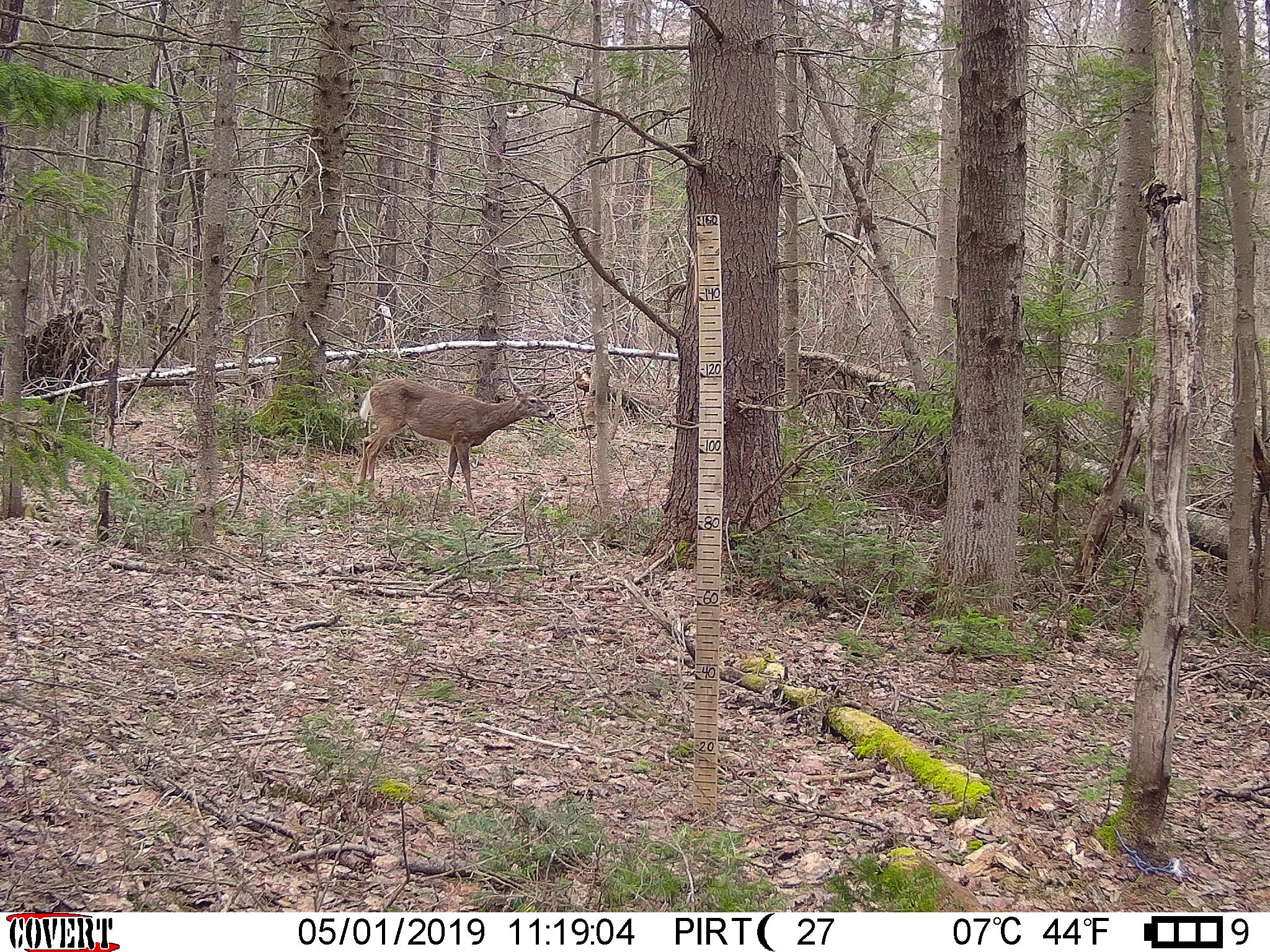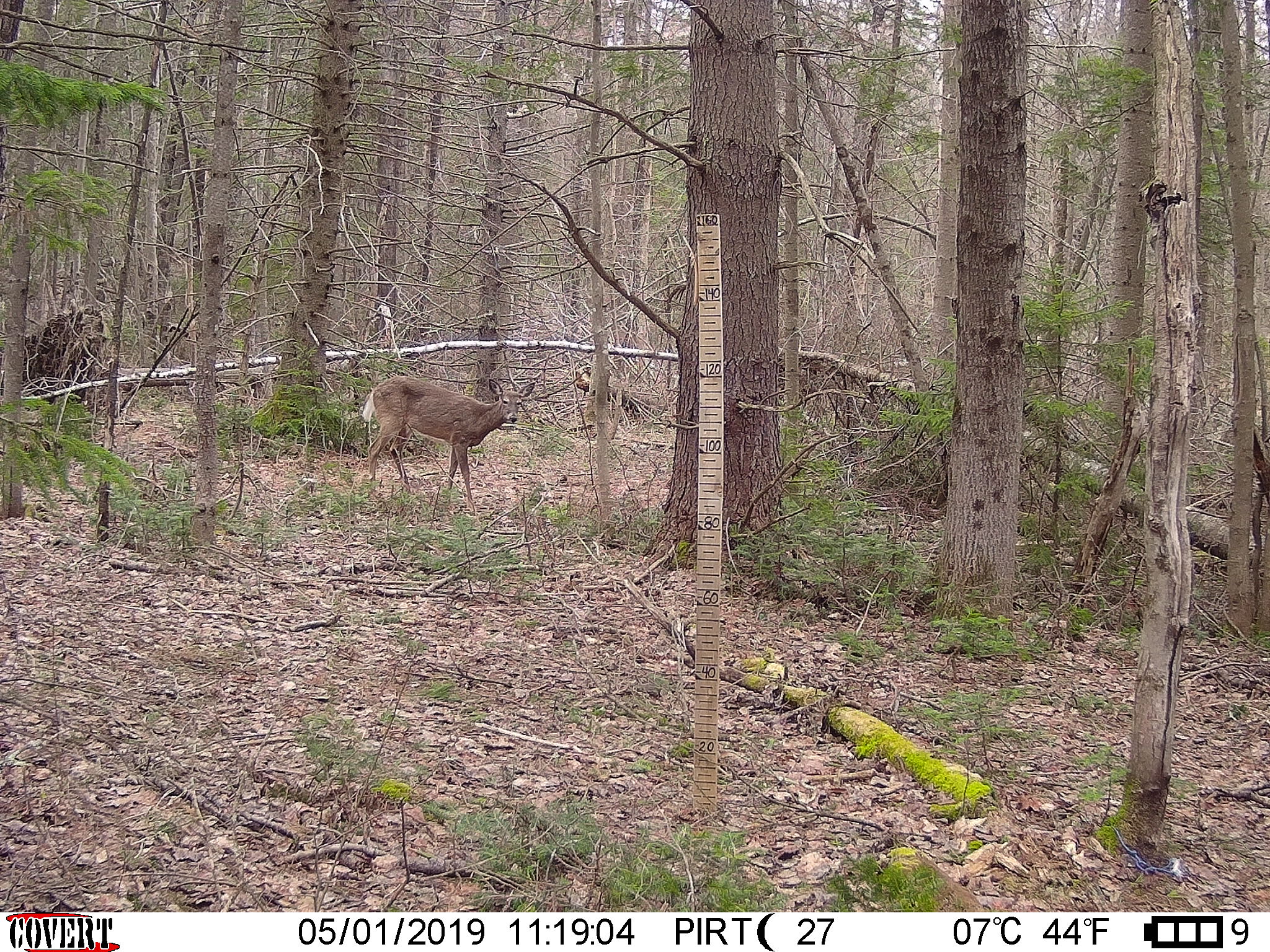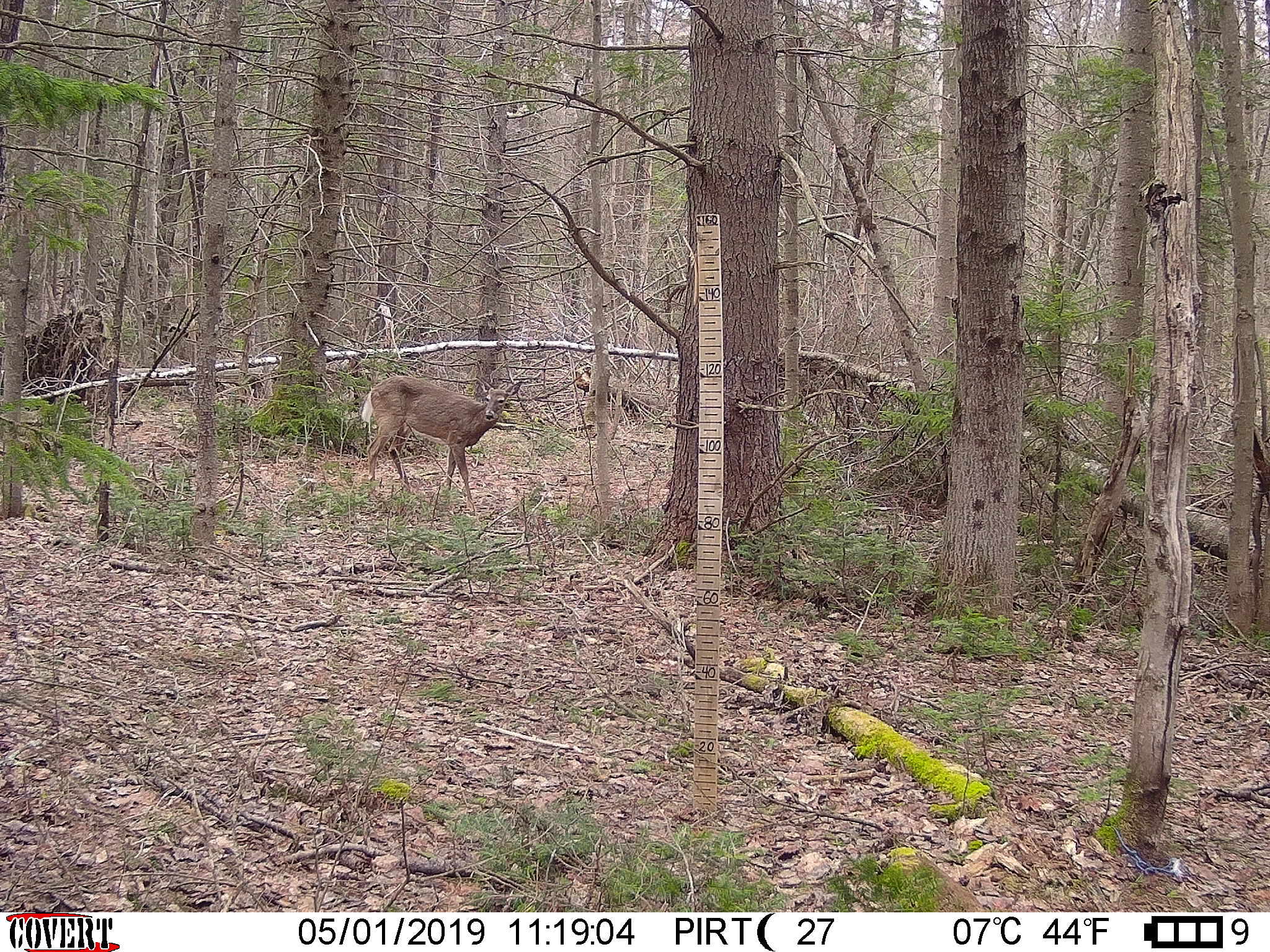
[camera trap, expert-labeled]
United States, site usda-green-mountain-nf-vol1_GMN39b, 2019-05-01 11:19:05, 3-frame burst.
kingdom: Animalia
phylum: Chordata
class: Mammalia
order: Artiodactyla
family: Cervidae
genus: Odocoileus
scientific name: Odocoileus virginianus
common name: white-tailed deer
White-tailed deer (Odocoileus virginianus).